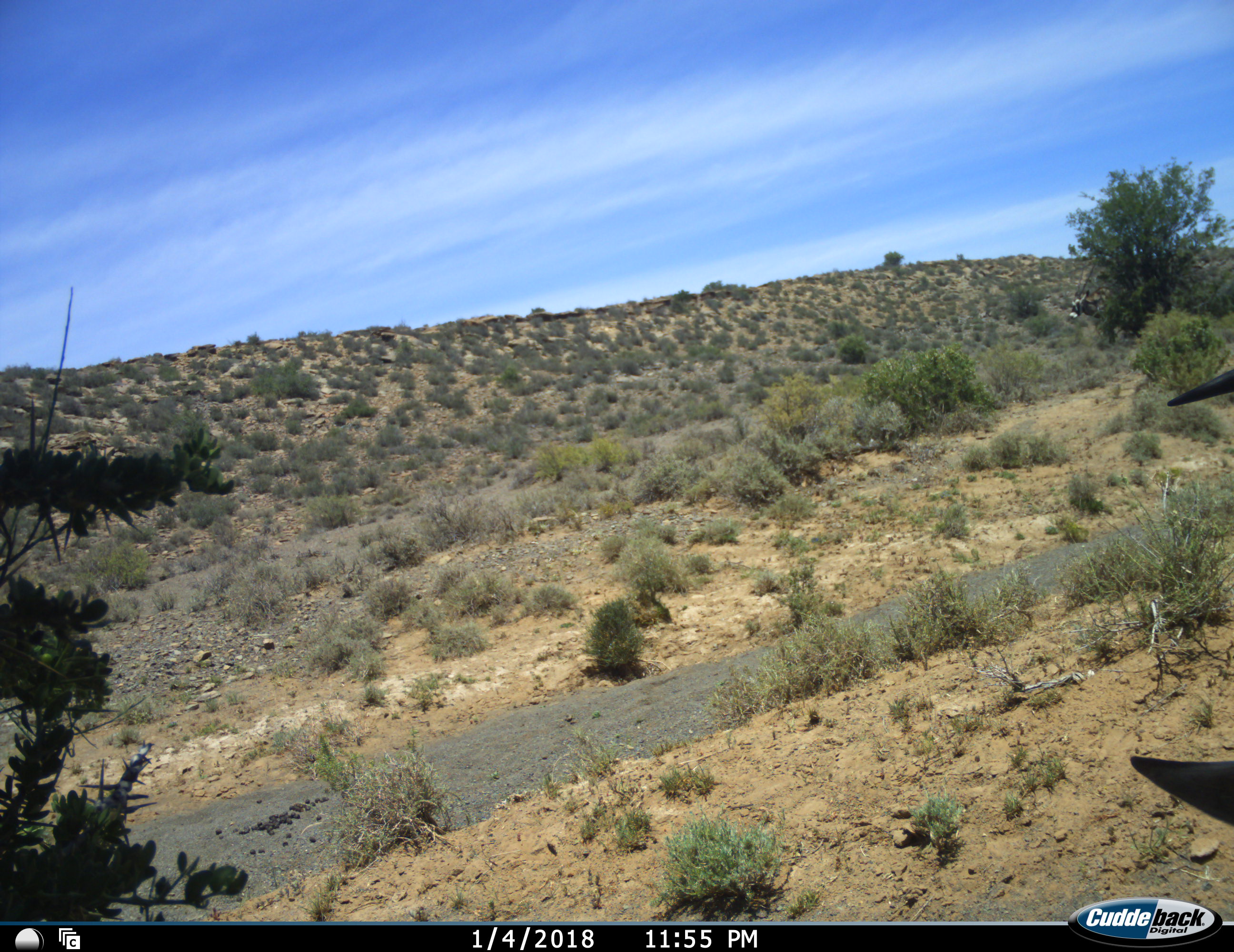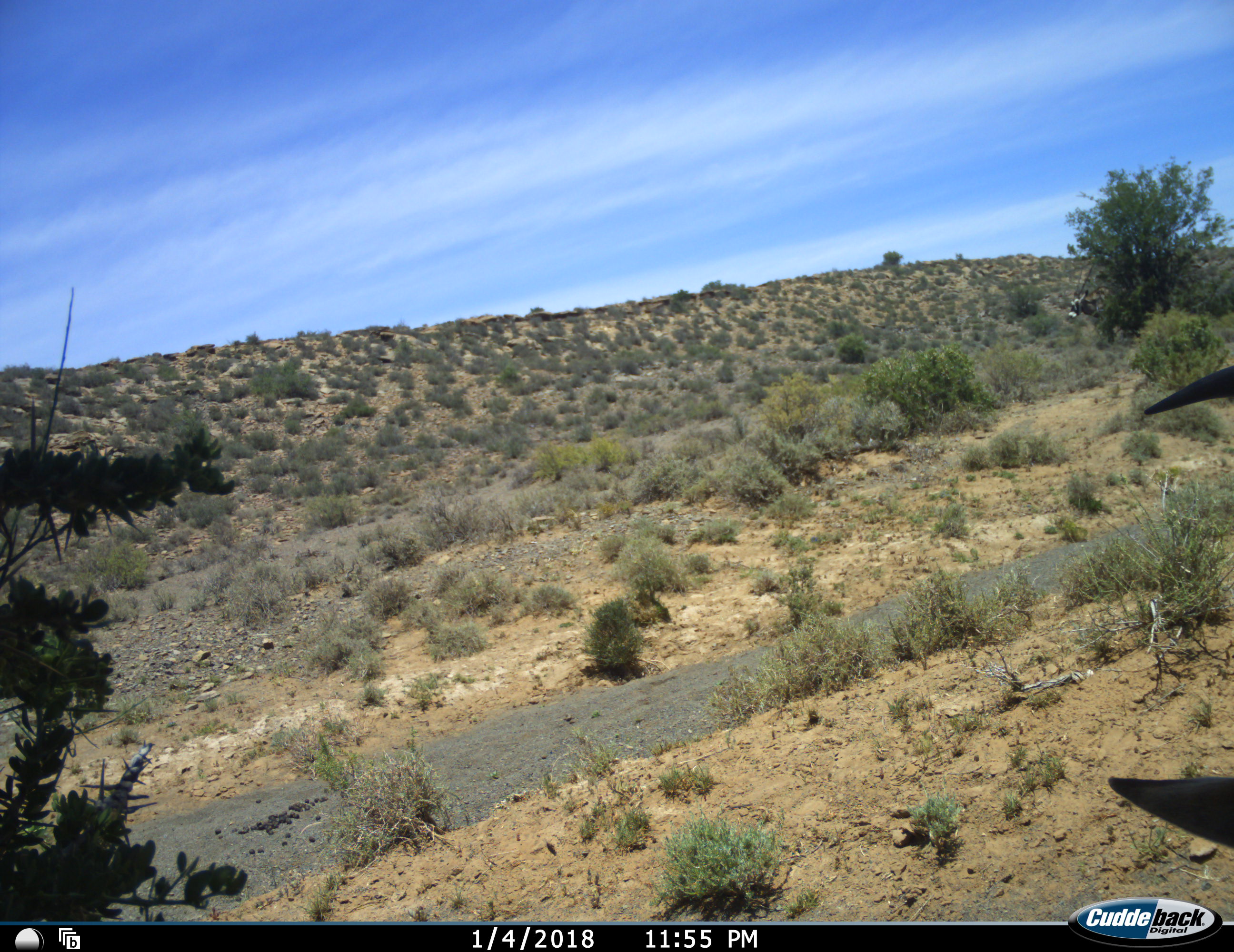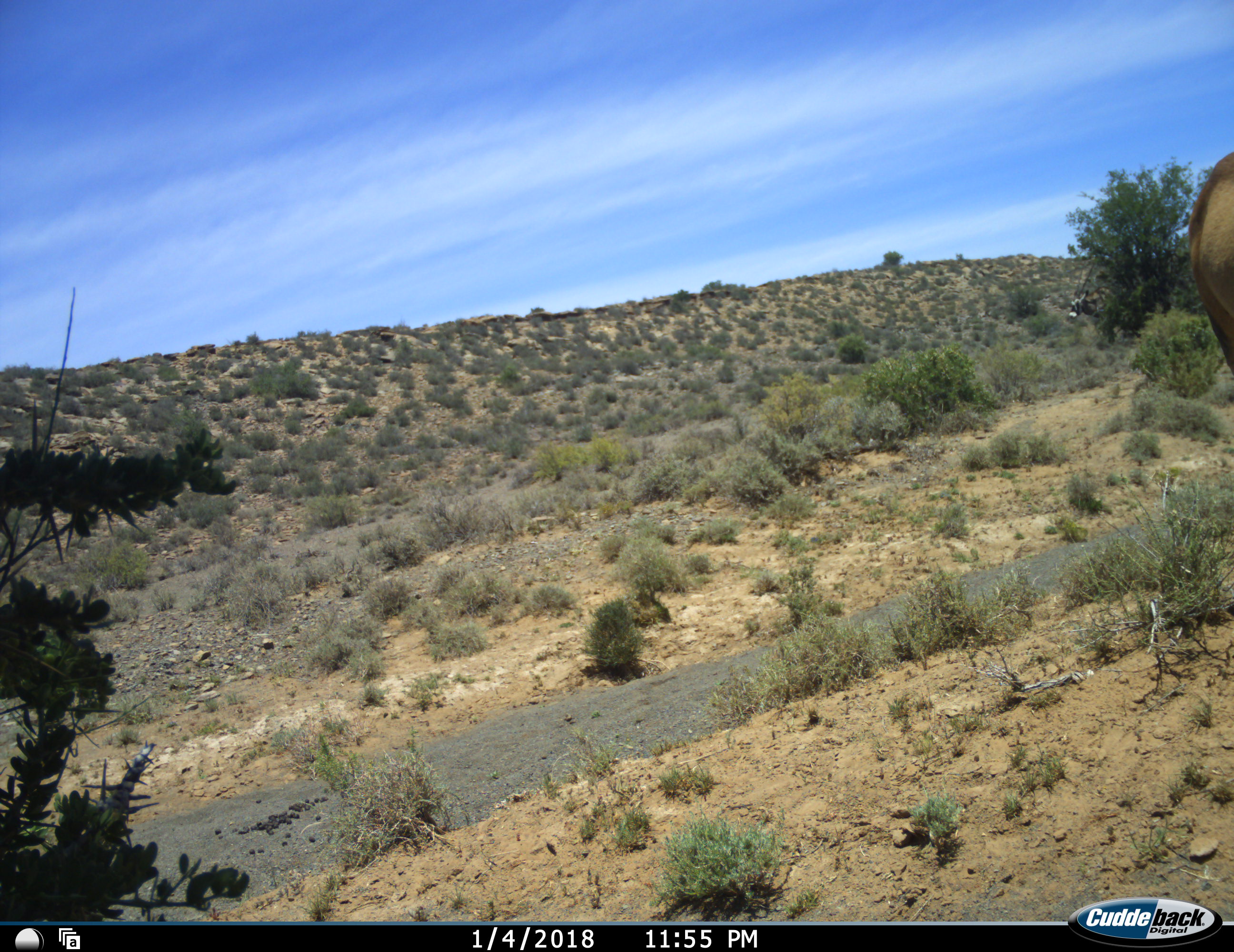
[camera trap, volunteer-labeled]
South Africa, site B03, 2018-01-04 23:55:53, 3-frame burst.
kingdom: Animalia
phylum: Chordata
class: Mammalia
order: Artiodactyla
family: Bovidae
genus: Alcelaphus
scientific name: Alcelaphus buselaphus caama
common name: red hartebeest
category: hartebeestred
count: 1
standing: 60%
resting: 0%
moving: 60%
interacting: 0%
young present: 0%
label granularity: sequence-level